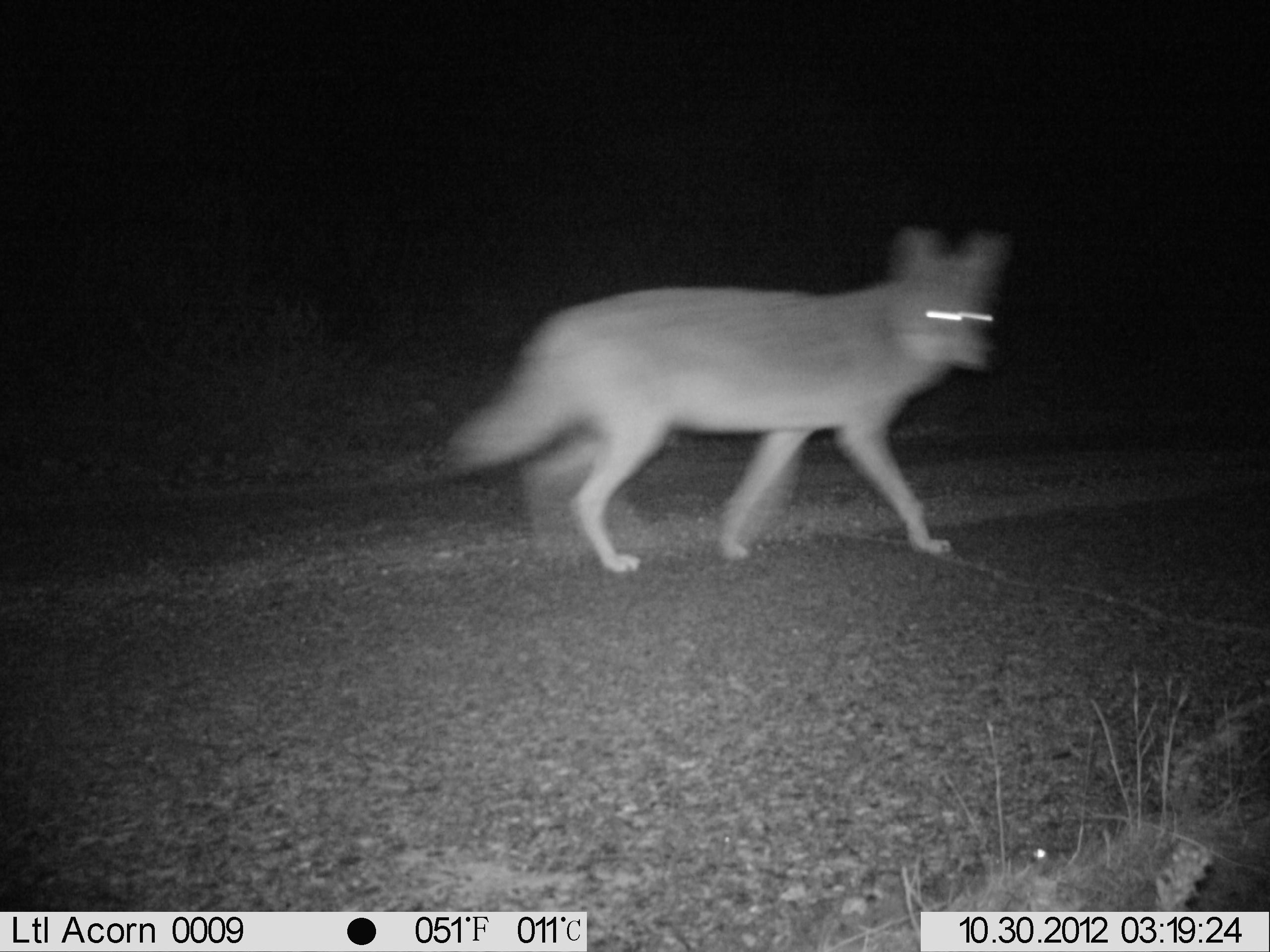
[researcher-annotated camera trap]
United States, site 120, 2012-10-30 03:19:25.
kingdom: Animalia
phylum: Chordata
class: Mammalia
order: Carnivora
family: Canidae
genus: Canis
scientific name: Canis latrans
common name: coyote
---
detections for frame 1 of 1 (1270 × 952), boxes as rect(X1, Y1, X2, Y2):
coyote: rect(457, 221, 1019, 582)